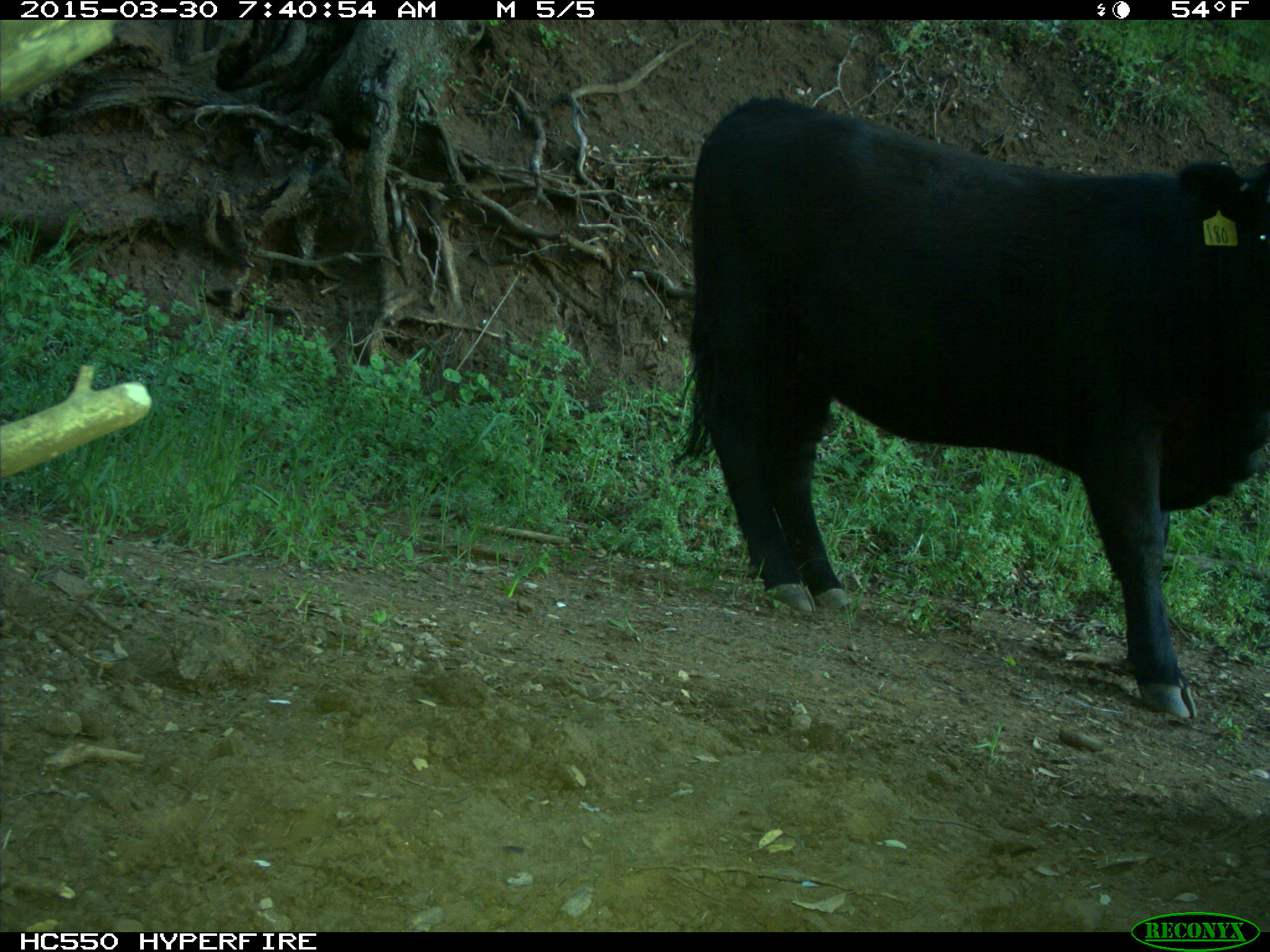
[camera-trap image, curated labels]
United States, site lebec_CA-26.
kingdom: Animalia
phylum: Chordata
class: Mammalia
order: Artiodactyla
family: Bovidae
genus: Bos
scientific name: Bos taurus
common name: domestic cow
Bos taurus (domestic cow).